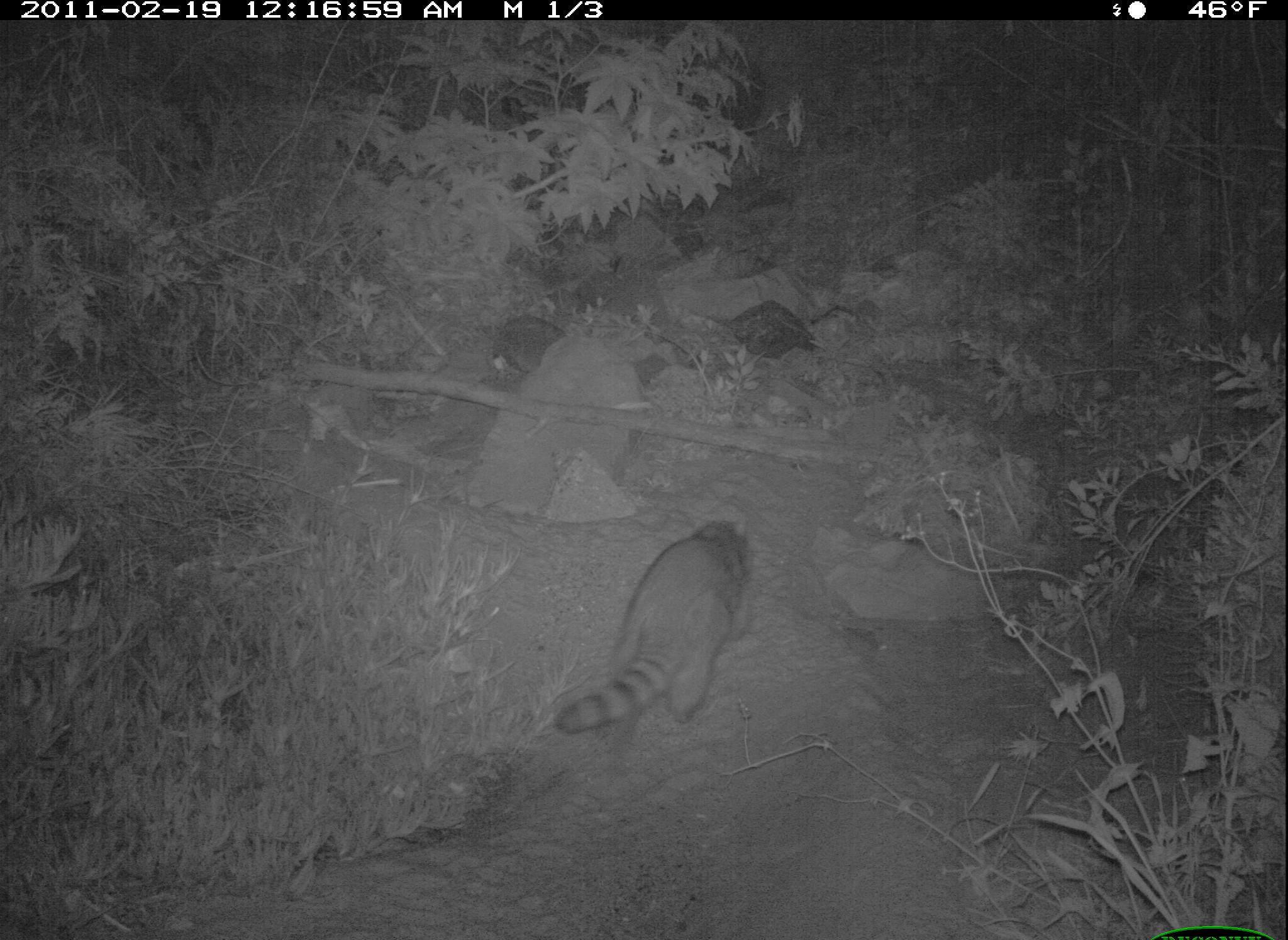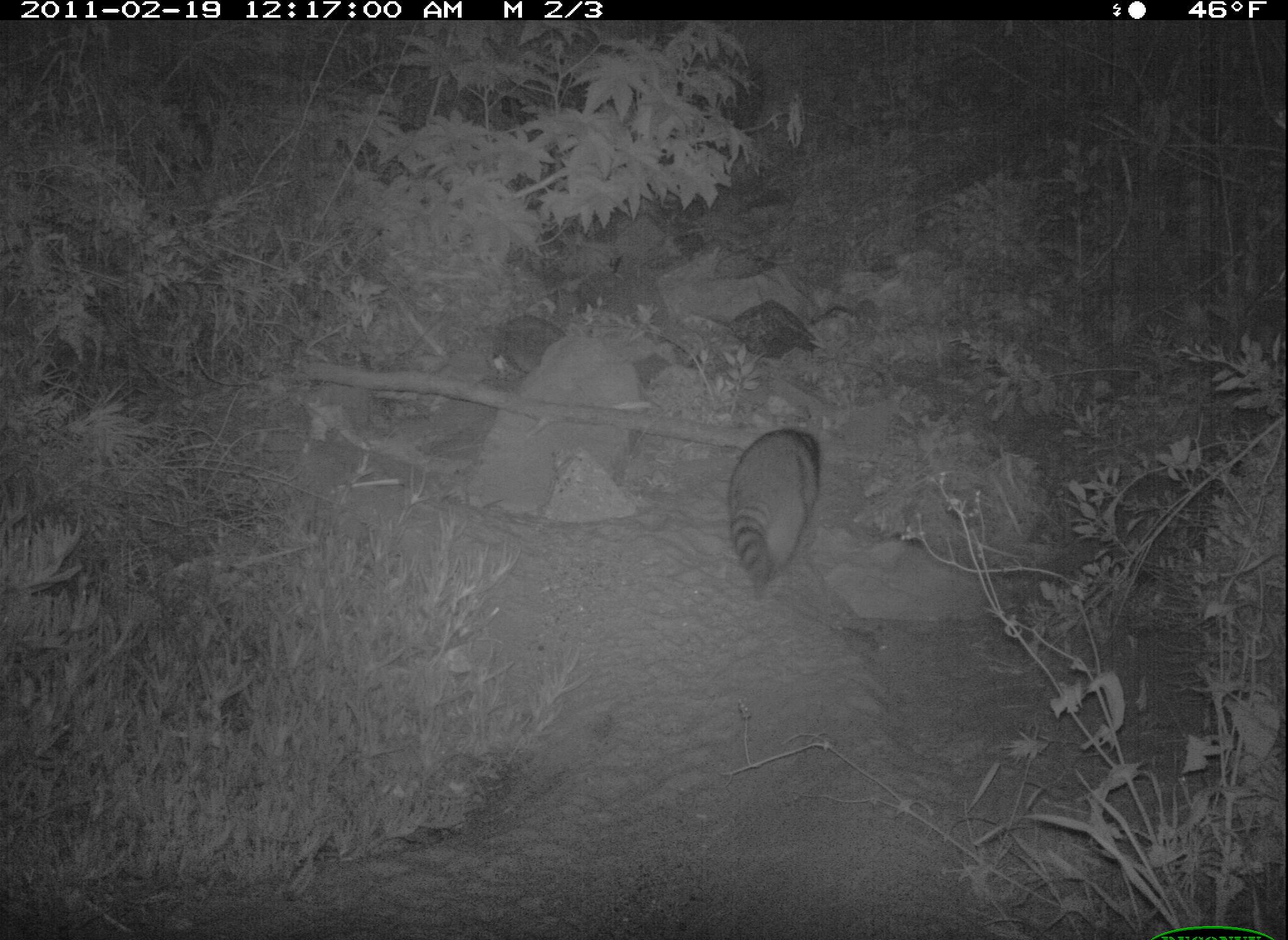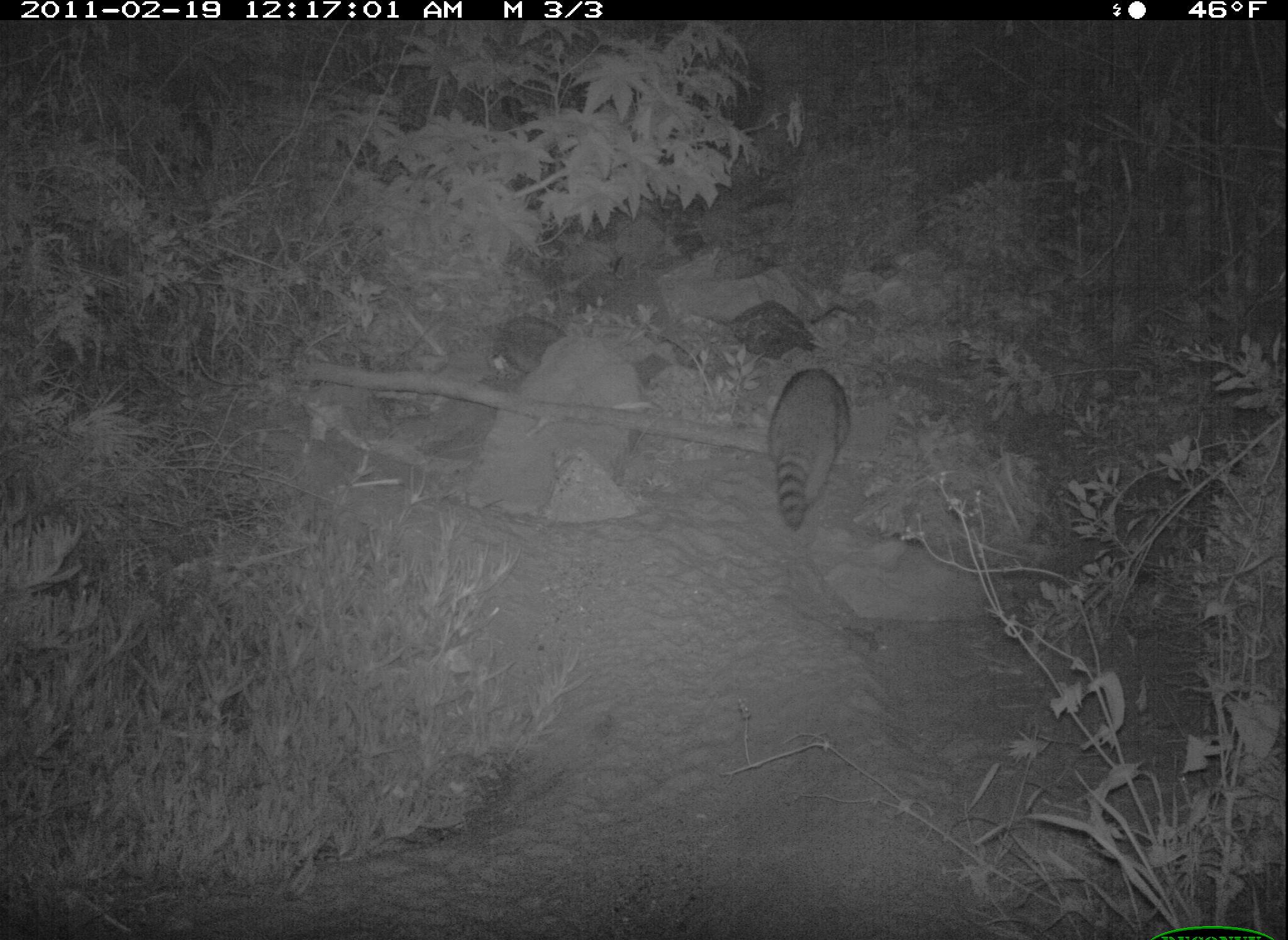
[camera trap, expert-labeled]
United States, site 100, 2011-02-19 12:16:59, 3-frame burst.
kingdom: Animalia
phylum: Chordata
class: Mammalia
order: Carnivora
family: Procyonidae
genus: Procyon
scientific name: Procyon lotor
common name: raccoon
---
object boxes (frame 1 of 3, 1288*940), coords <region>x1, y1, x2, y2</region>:
raccoon: <region>541, 499, 768, 767</region>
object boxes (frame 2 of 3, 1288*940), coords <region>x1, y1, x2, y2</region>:
raccoon: <region>729, 409, 840, 614</region>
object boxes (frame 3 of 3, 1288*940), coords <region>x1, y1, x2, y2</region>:
raccoon: <region>753, 359, 874, 559</region>